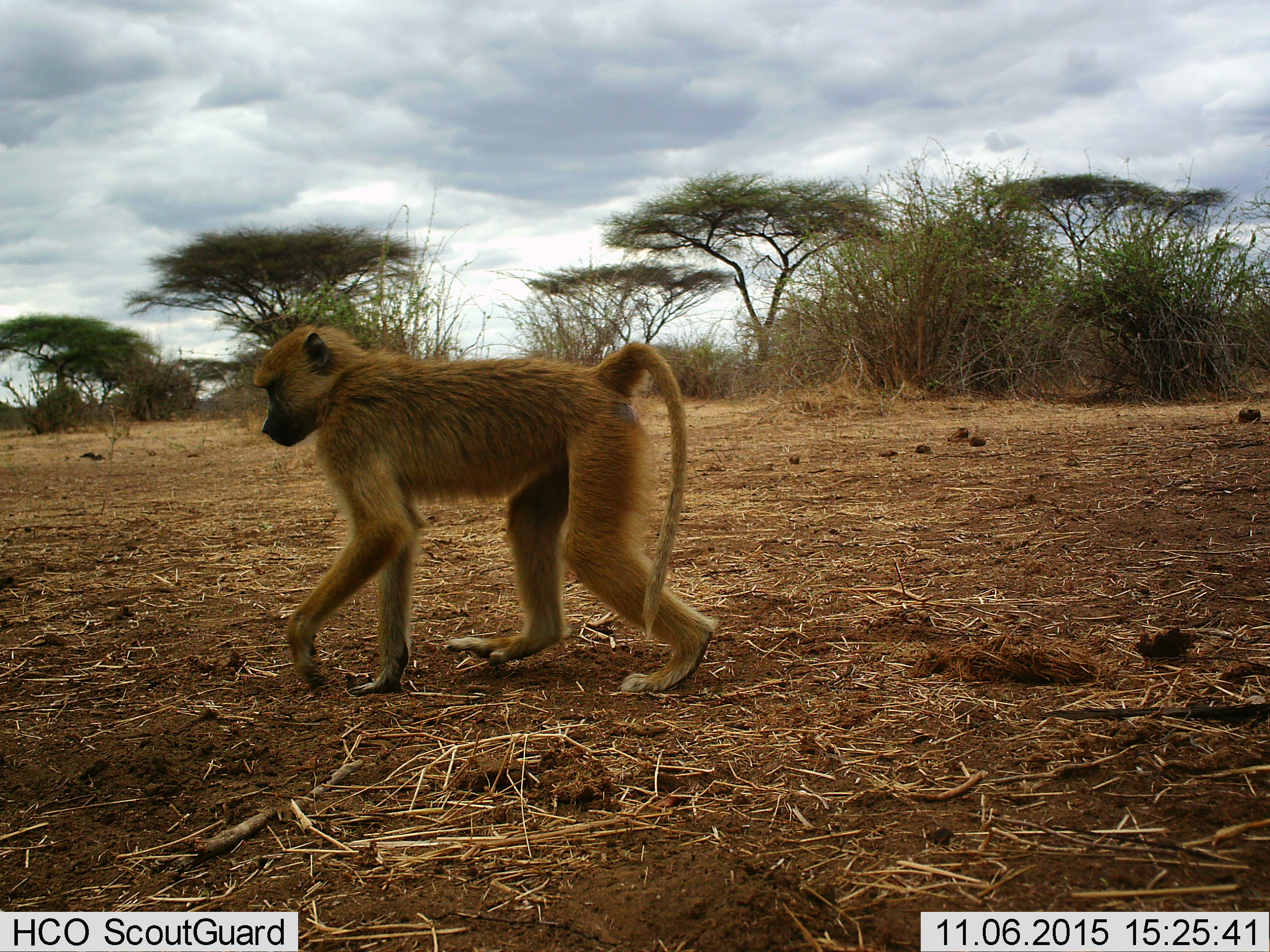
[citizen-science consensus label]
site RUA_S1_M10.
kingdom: Animalia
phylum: Chordata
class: Mammalia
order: Primates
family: Cercopithecidae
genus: Papio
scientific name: Papio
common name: baboon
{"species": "baboon (Papio)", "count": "1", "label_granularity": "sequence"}